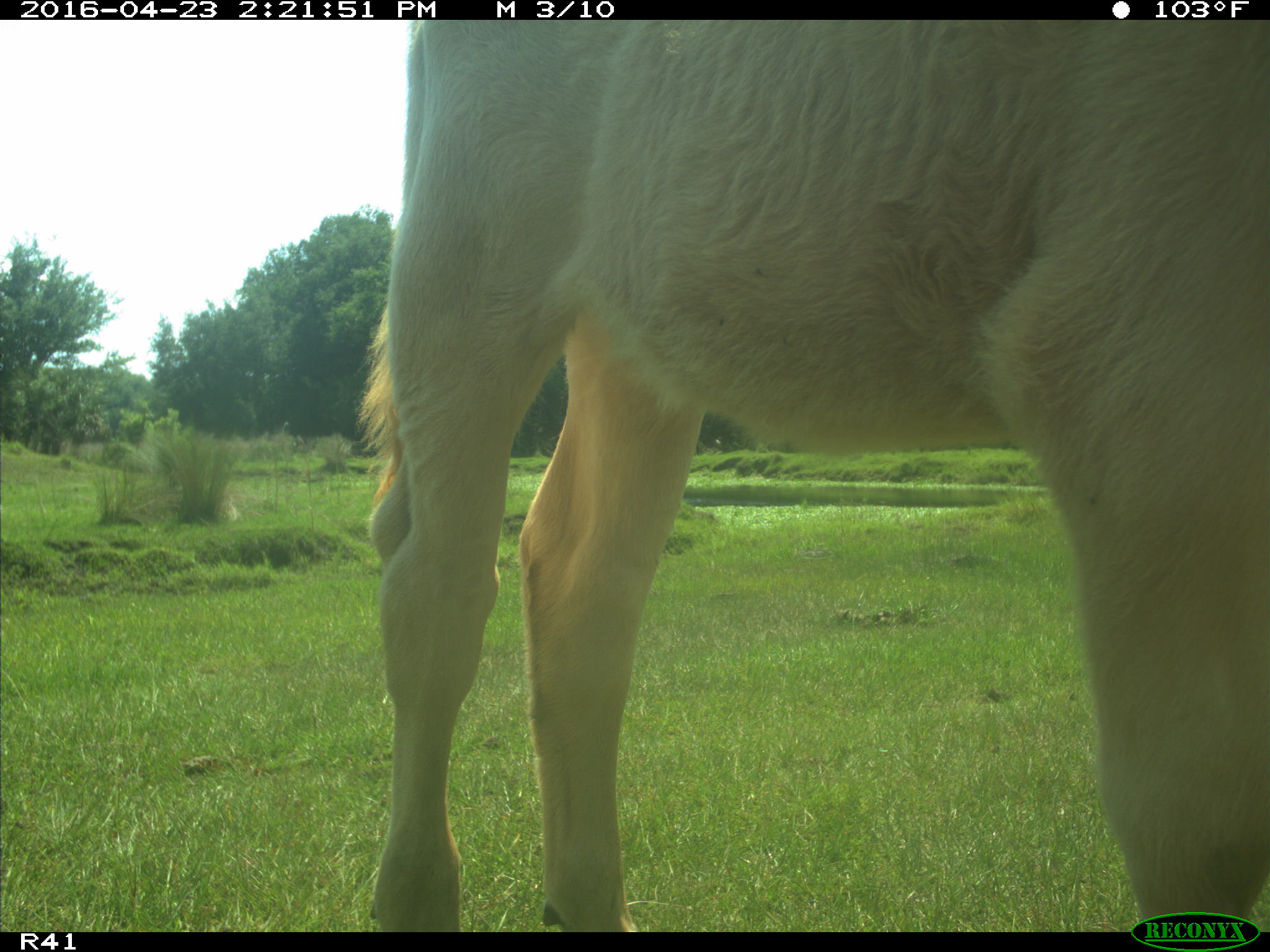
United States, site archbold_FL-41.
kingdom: Animalia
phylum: Chordata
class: Mammalia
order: Artiodactyla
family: Bovidae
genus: Bos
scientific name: Bos taurus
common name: domestic cow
Bos taurus (domestic cow).